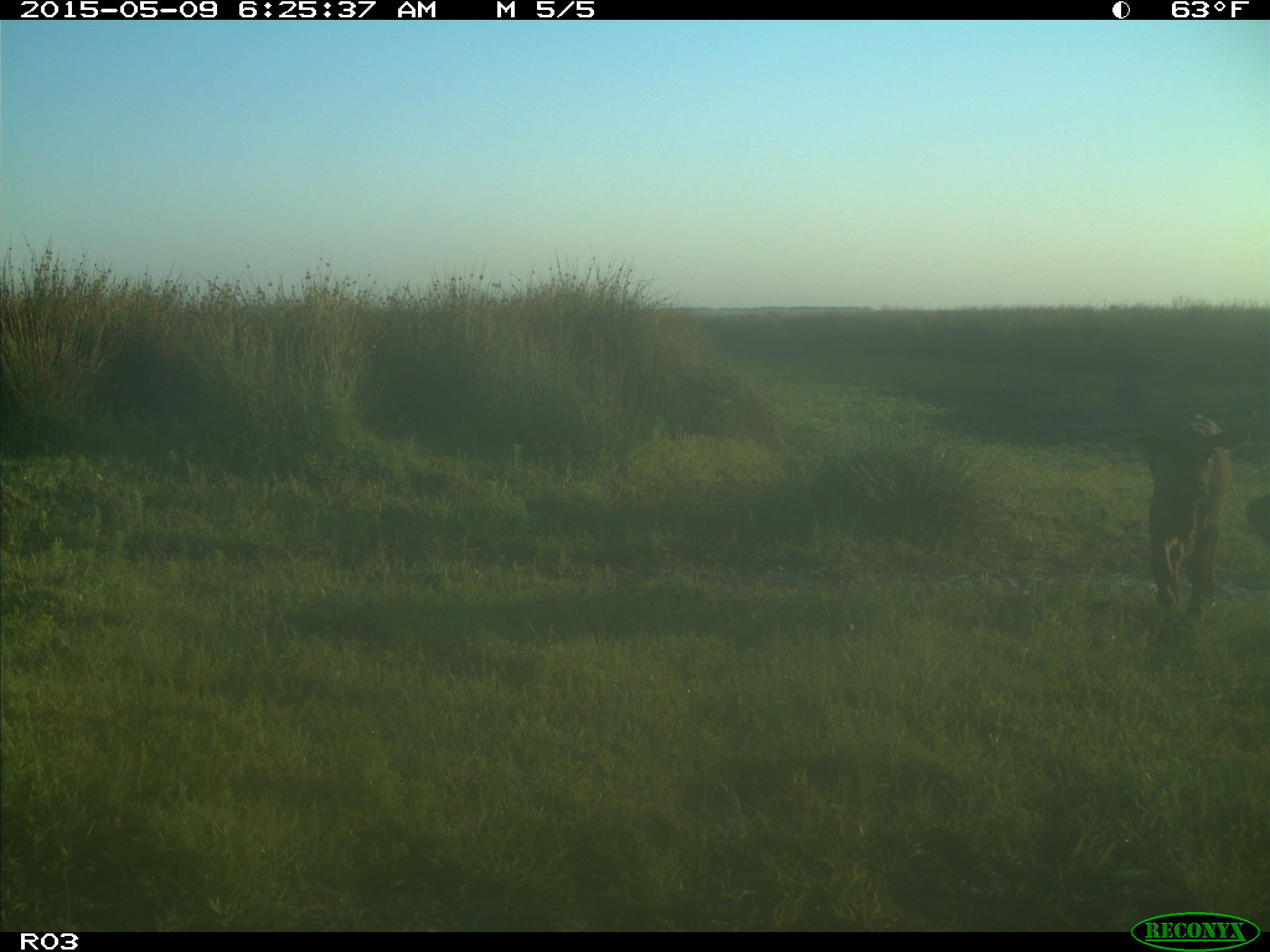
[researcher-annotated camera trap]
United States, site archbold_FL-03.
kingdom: Animalia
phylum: Chordata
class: Mammalia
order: Artiodactyla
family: Bovidae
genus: Bos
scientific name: Bos taurus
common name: domestic cow